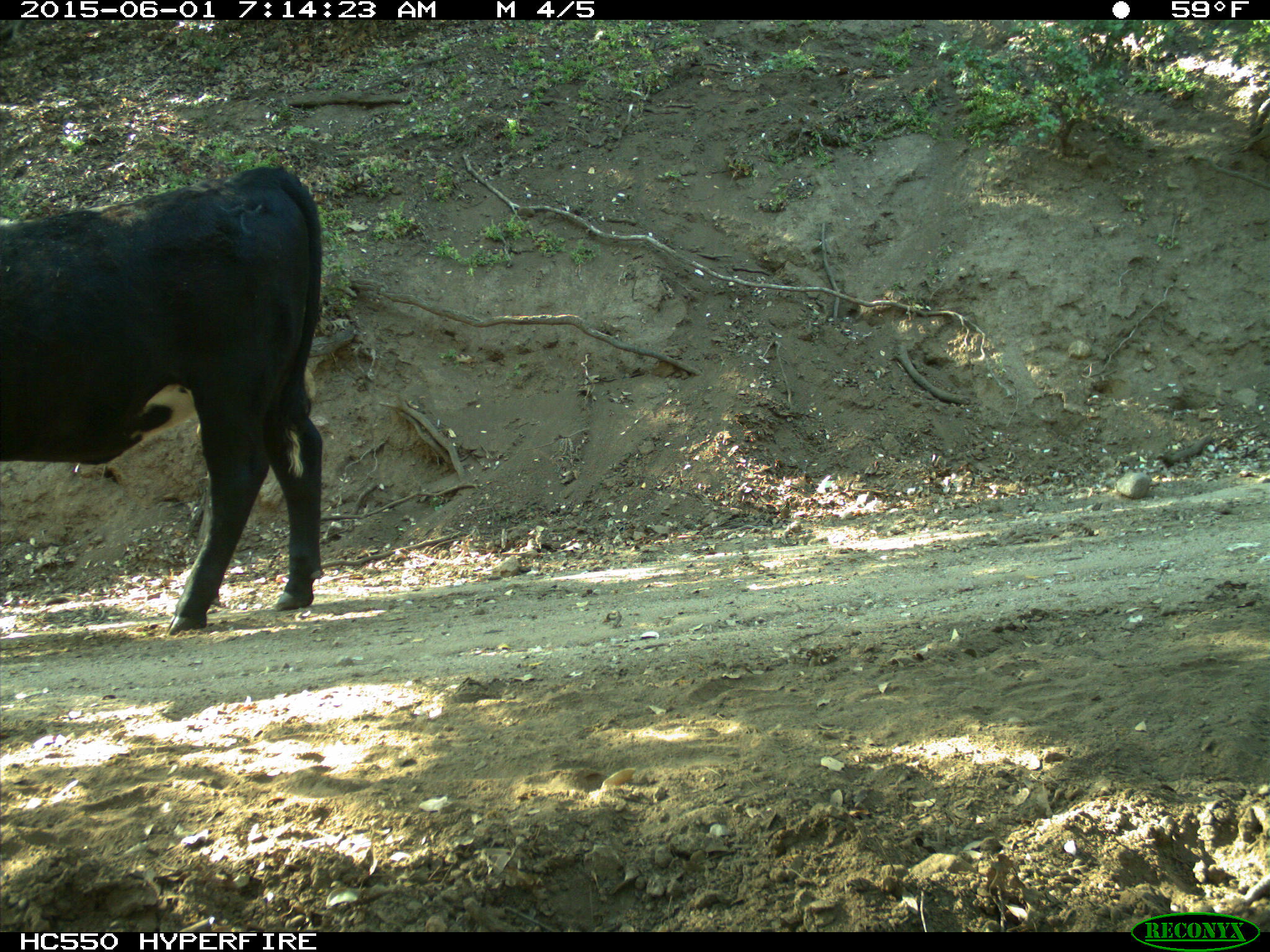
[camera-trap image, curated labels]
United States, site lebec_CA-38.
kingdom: Animalia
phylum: Chordata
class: Mammalia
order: Artiodactyla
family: Bovidae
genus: Bos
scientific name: Bos taurus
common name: domestic cow